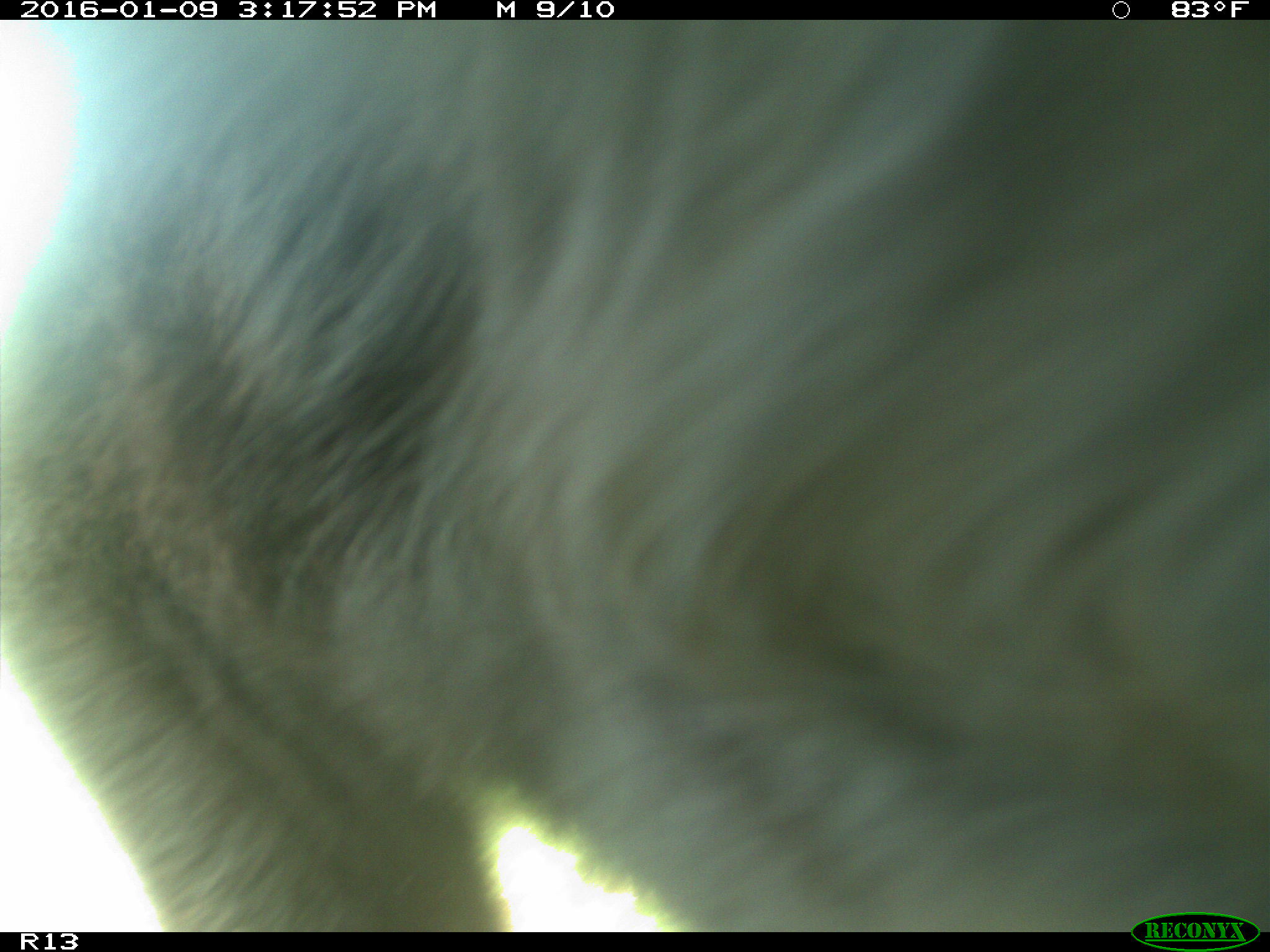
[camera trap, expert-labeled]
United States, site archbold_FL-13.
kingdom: Animalia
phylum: Chordata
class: Mammalia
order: Artiodactyla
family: Bovidae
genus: Bos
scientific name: Bos taurus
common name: domestic cow